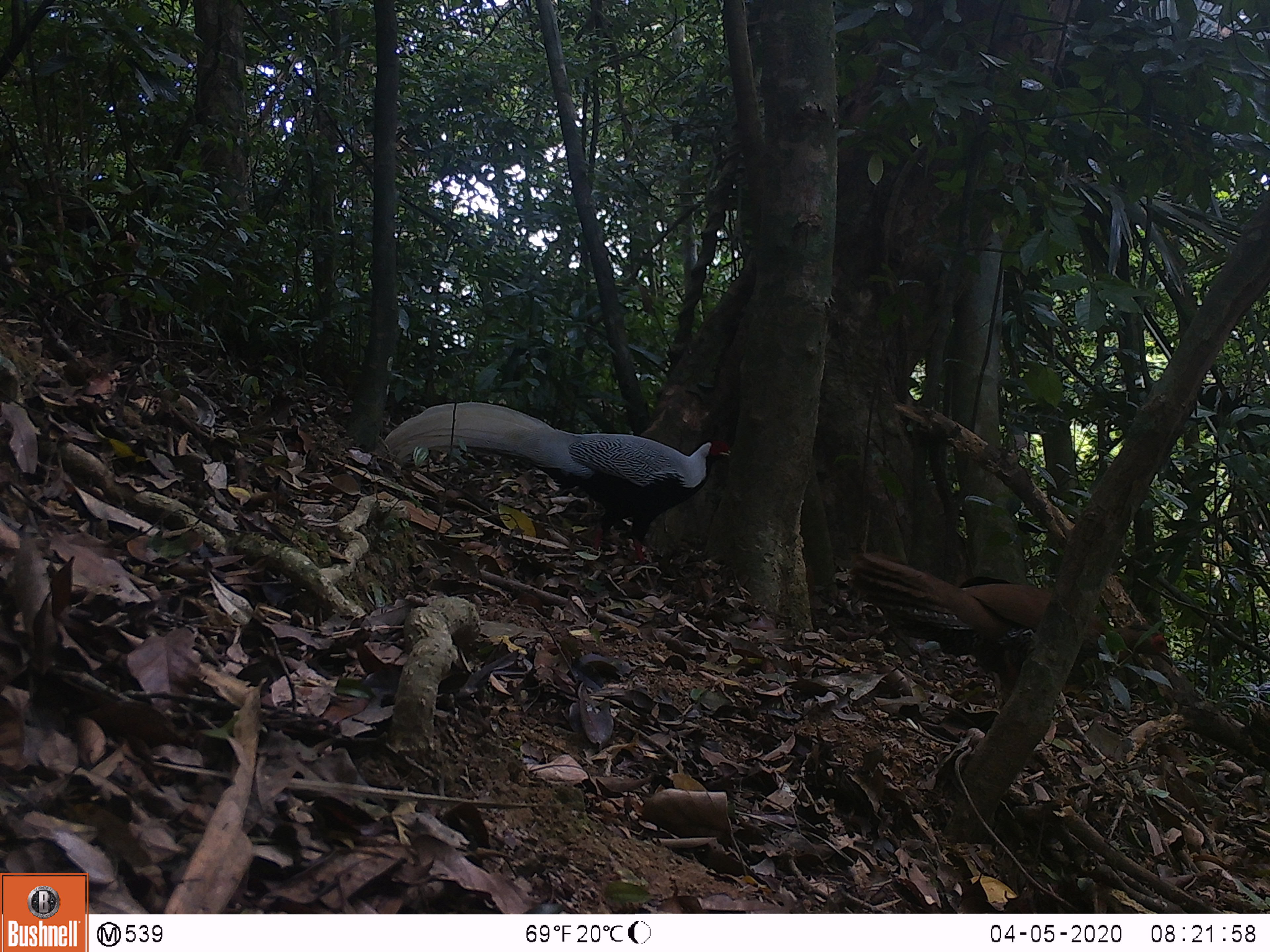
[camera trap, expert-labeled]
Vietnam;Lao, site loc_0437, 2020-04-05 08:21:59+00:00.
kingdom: Animalia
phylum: Chordata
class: Aves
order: Galliformes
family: Phasianidae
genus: Lophura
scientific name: Lophura nycthemera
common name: silver pheasant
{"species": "silver pheasant (Lophura nycthemera)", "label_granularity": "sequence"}